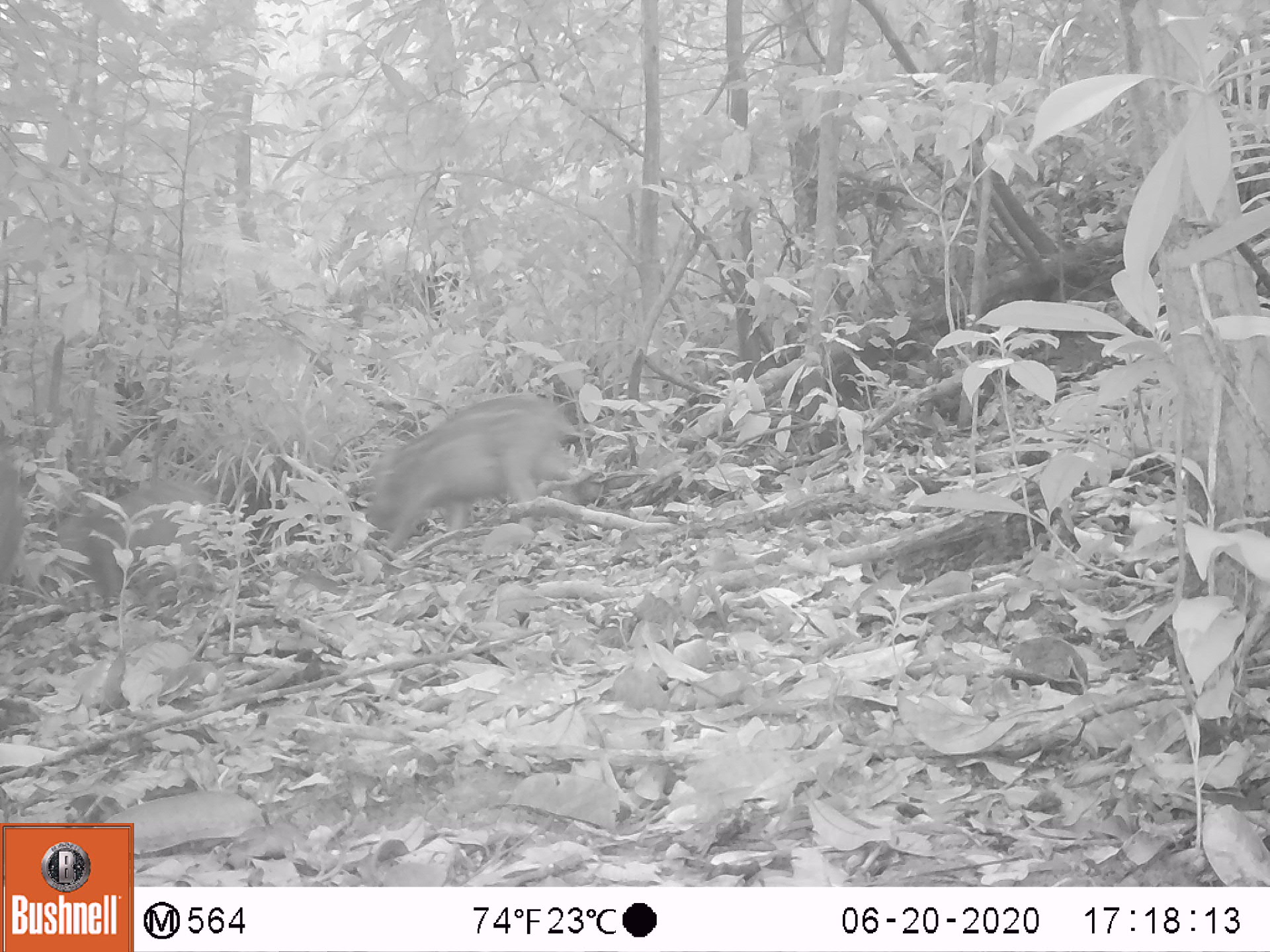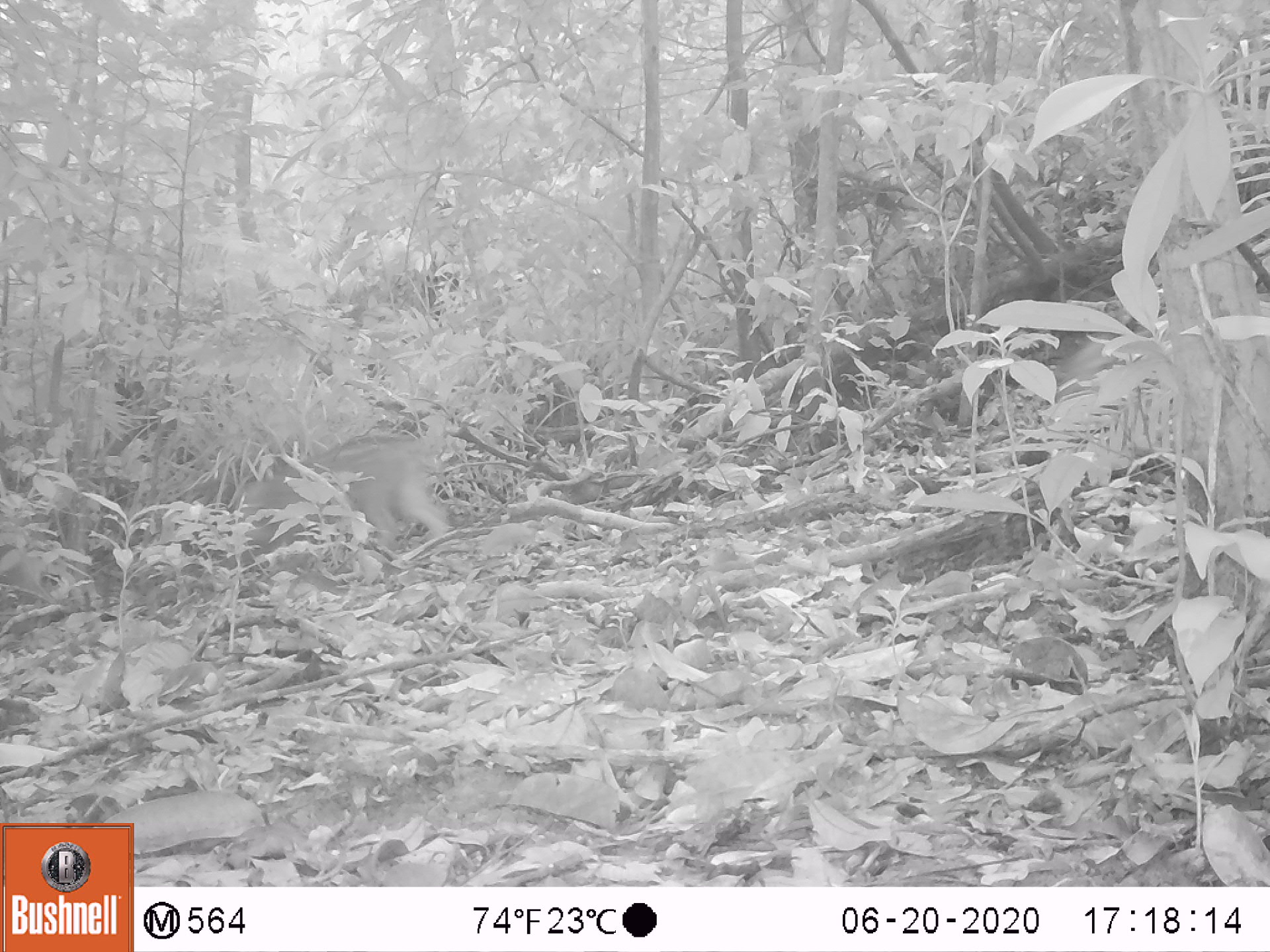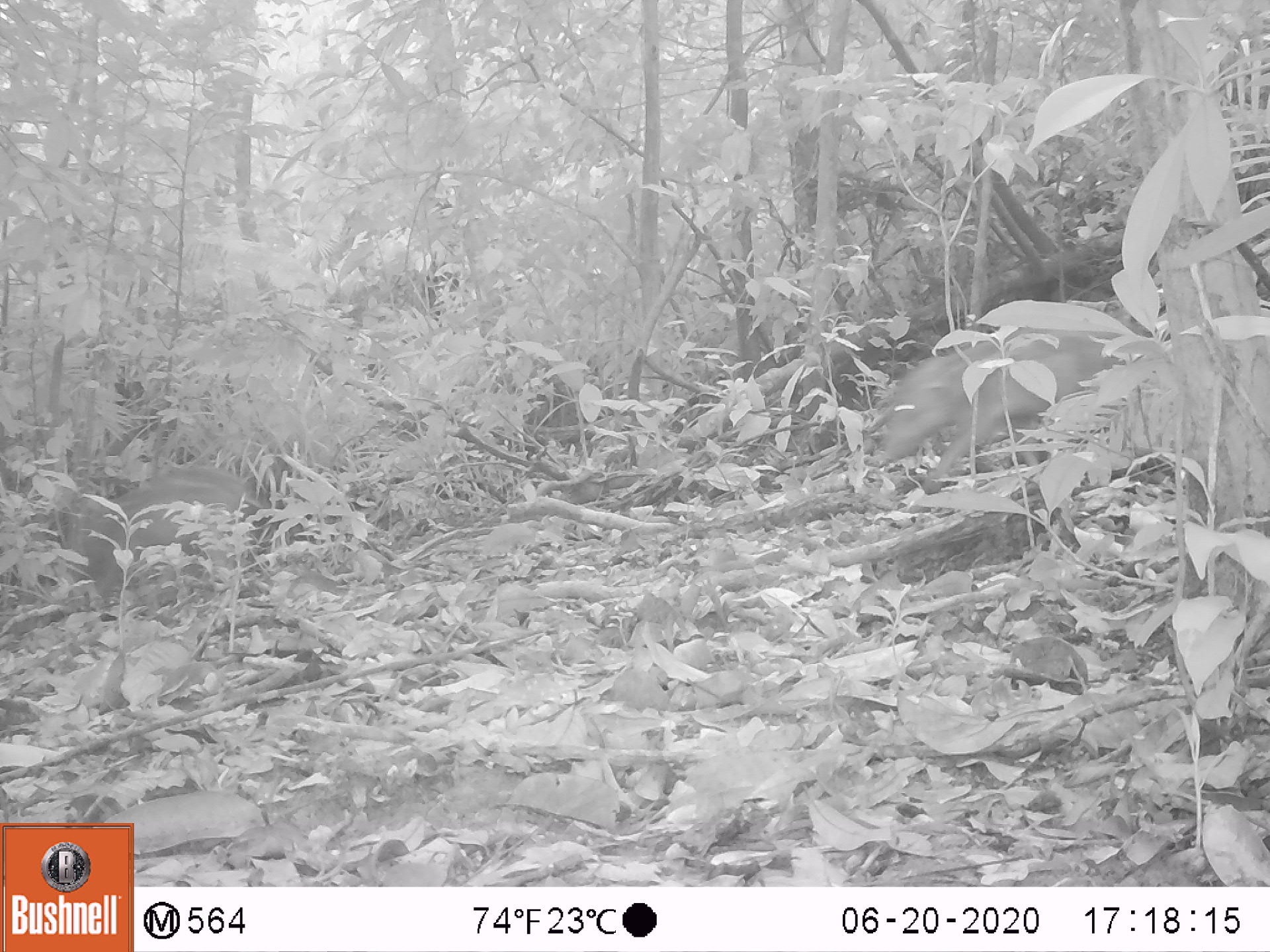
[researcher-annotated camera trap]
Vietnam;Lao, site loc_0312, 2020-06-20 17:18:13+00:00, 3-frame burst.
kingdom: Animalia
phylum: Chordata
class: Mammalia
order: Artiodactyla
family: Suidae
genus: Sus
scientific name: Sus scrofa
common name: eurasian wild pig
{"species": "eurasian wild pig (Sus scrofa)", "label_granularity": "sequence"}